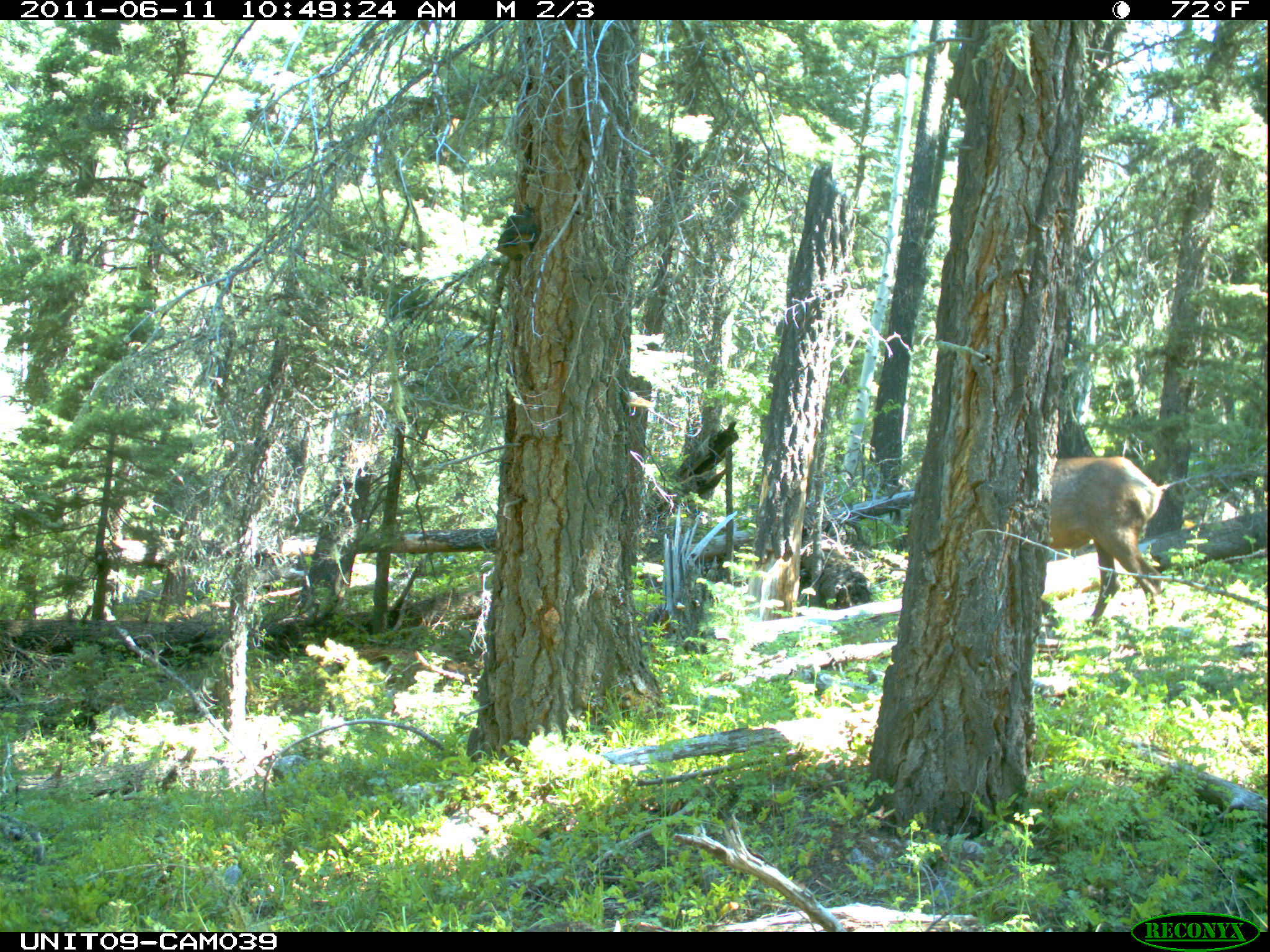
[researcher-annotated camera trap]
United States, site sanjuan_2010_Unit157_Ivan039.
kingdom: Animalia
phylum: Chordata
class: Mammalia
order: Artiodactyla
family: Cervidae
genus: Cervus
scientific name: Cervus elaphus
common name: red deer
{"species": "Cervus elaphus (red deer)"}